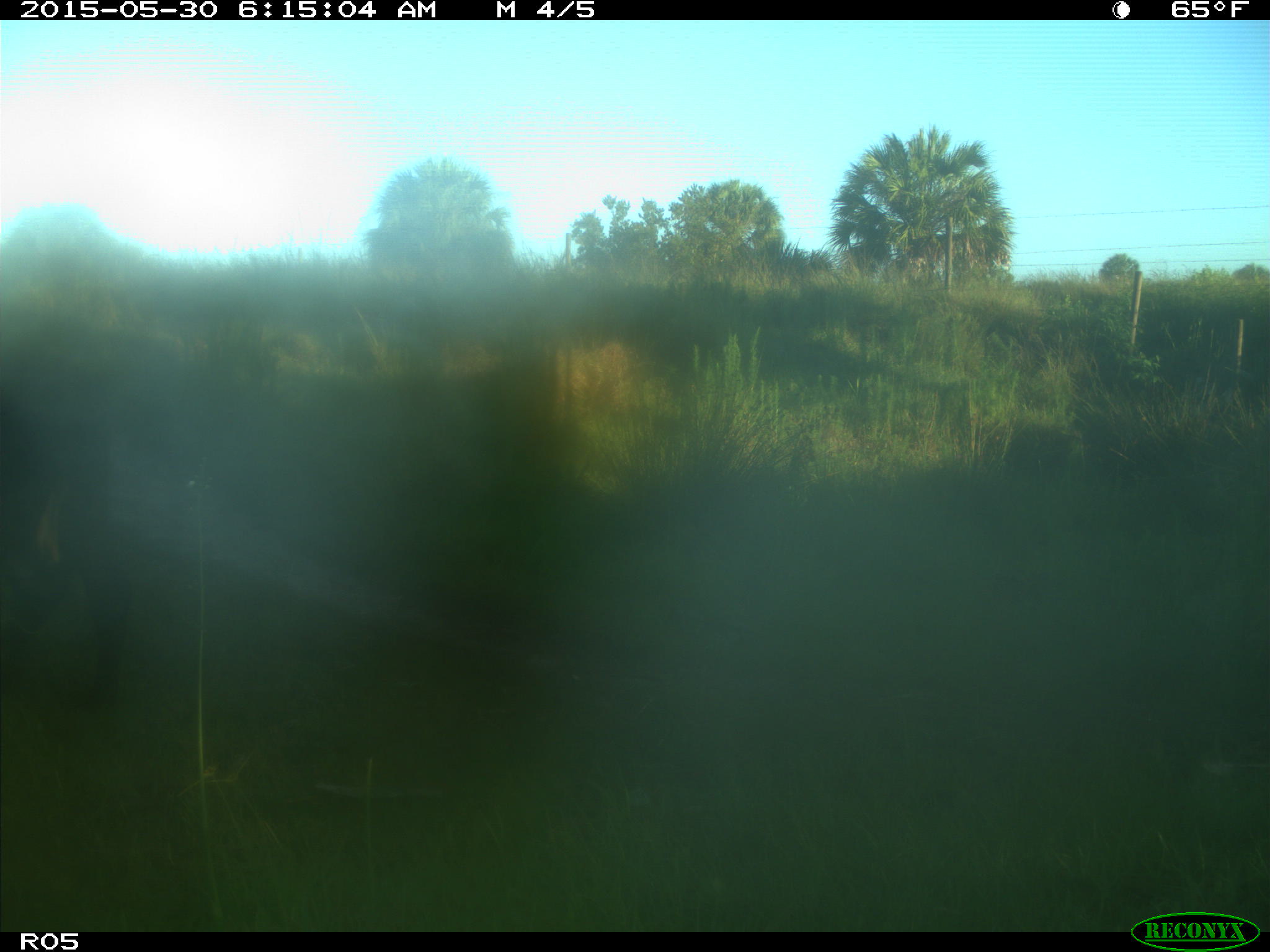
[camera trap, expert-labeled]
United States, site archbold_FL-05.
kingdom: Animalia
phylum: Chordata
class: Mammalia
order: Artiodactyla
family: Bovidae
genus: Bos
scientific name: Bos taurus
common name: domestic cow